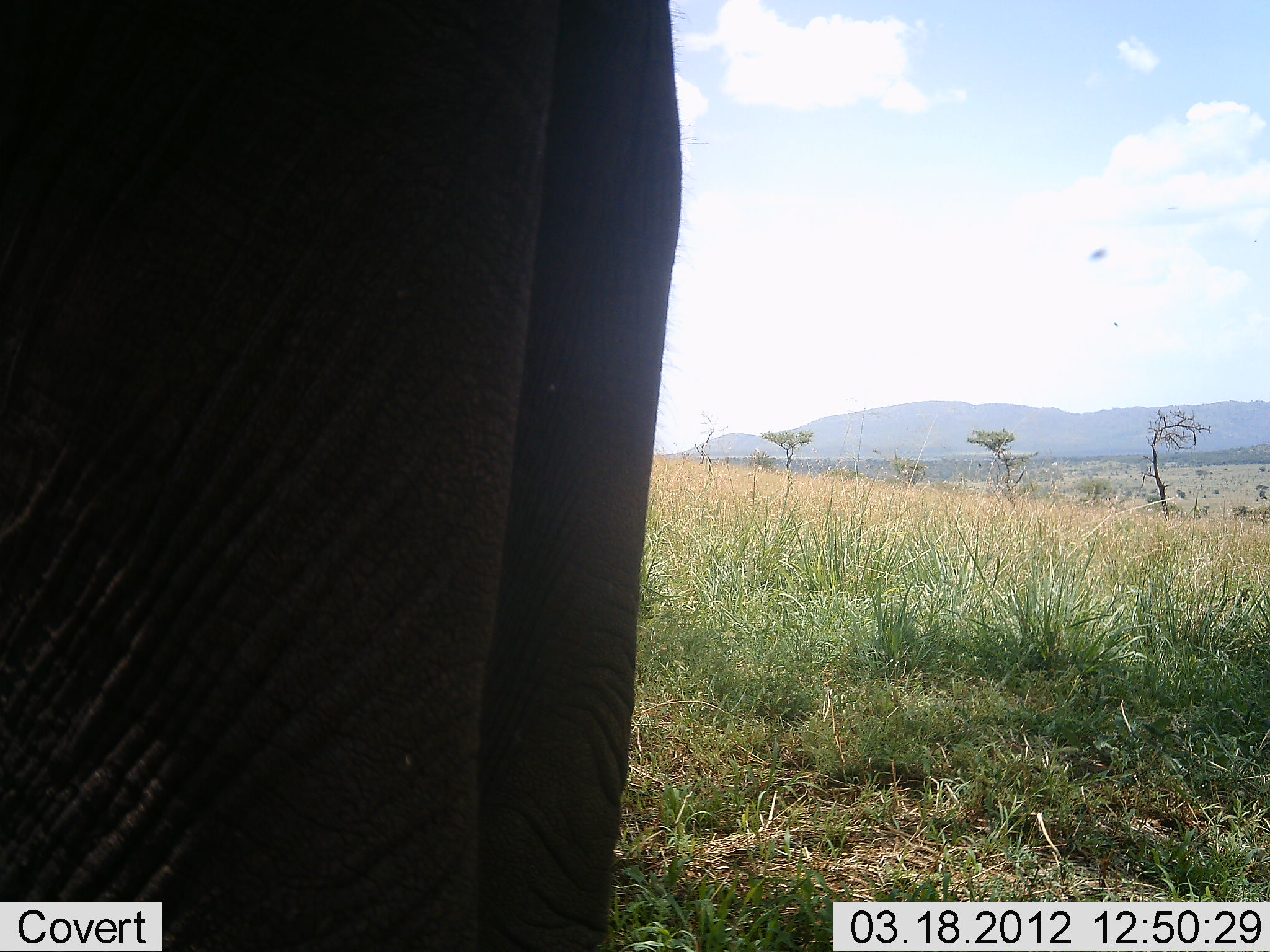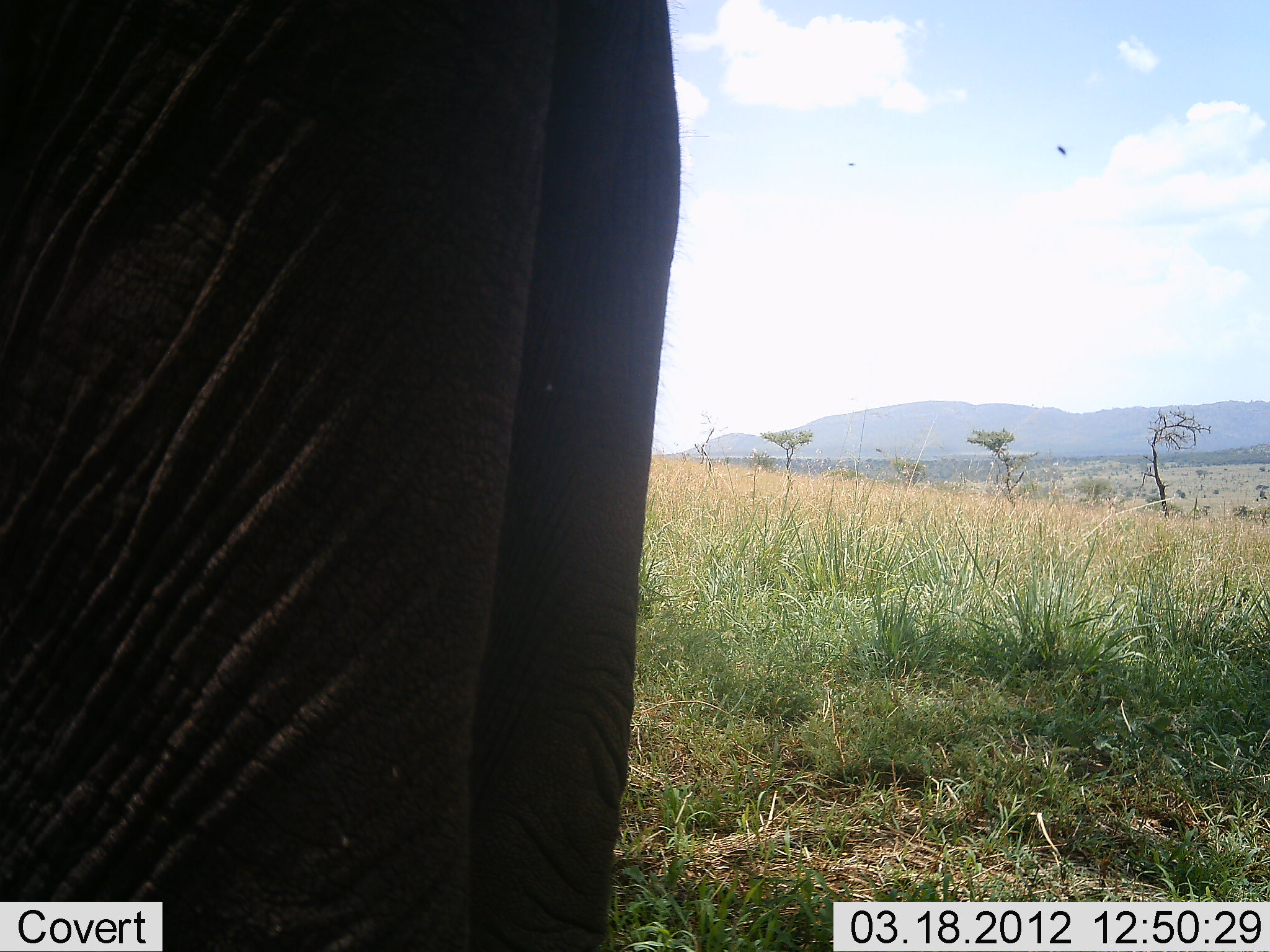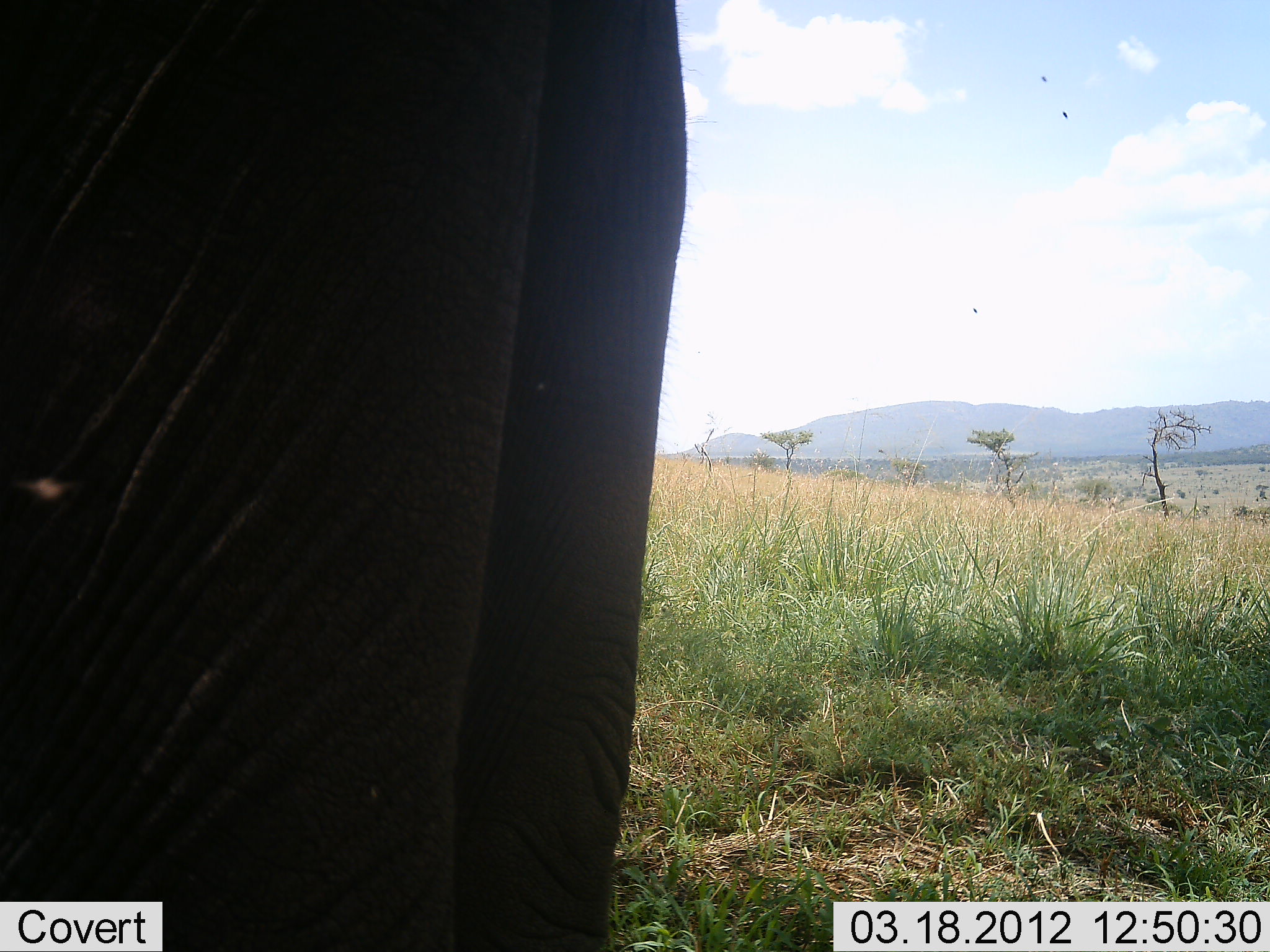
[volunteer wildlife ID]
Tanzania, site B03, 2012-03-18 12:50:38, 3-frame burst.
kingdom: Animalia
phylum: Chordata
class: Mammalia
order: Proboscidea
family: Elephantidae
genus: Loxodonta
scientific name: Loxodonta africana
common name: african bush elephant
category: elephant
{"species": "elephant (african bush elephant) (Loxodonta africana)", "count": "1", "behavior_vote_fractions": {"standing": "100%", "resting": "0%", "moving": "0%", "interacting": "0%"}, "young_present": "0%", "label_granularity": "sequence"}